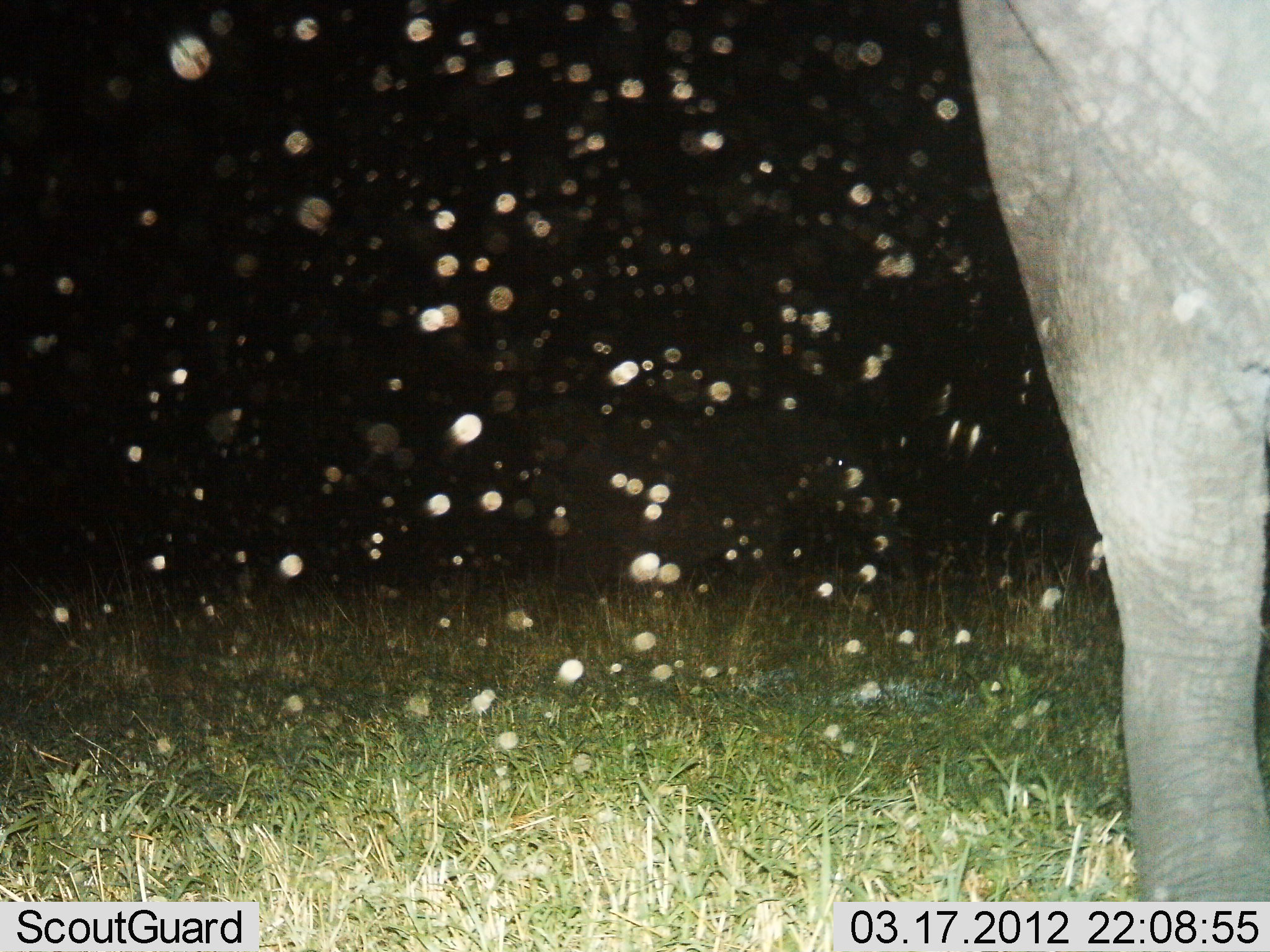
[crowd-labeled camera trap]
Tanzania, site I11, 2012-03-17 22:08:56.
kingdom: Animalia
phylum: Chordata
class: Mammalia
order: Proboscidea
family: Elephantidae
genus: Loxodonta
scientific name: Loxodonta africana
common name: african bush elephant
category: elephant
Elephant (african bush elephant) (Loxodonta africana), count 1. Behavior (volunteer vote fractions): standing 95%, resting 0%, moving 5%, interacting 0%. Young present (vote fraction): 0%. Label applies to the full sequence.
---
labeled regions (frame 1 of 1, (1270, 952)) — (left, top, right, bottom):
animal: (958, 0, 1270, 899)